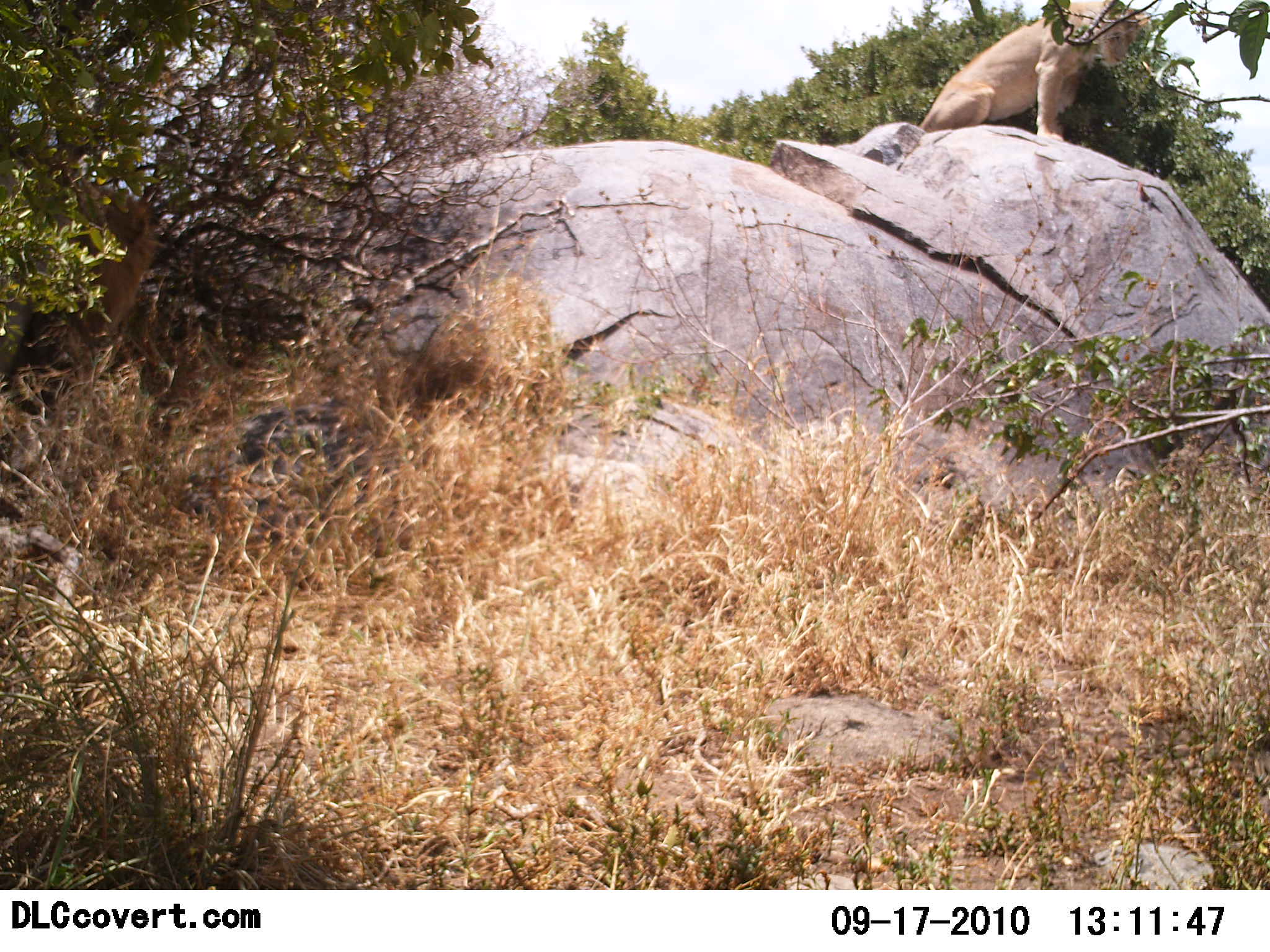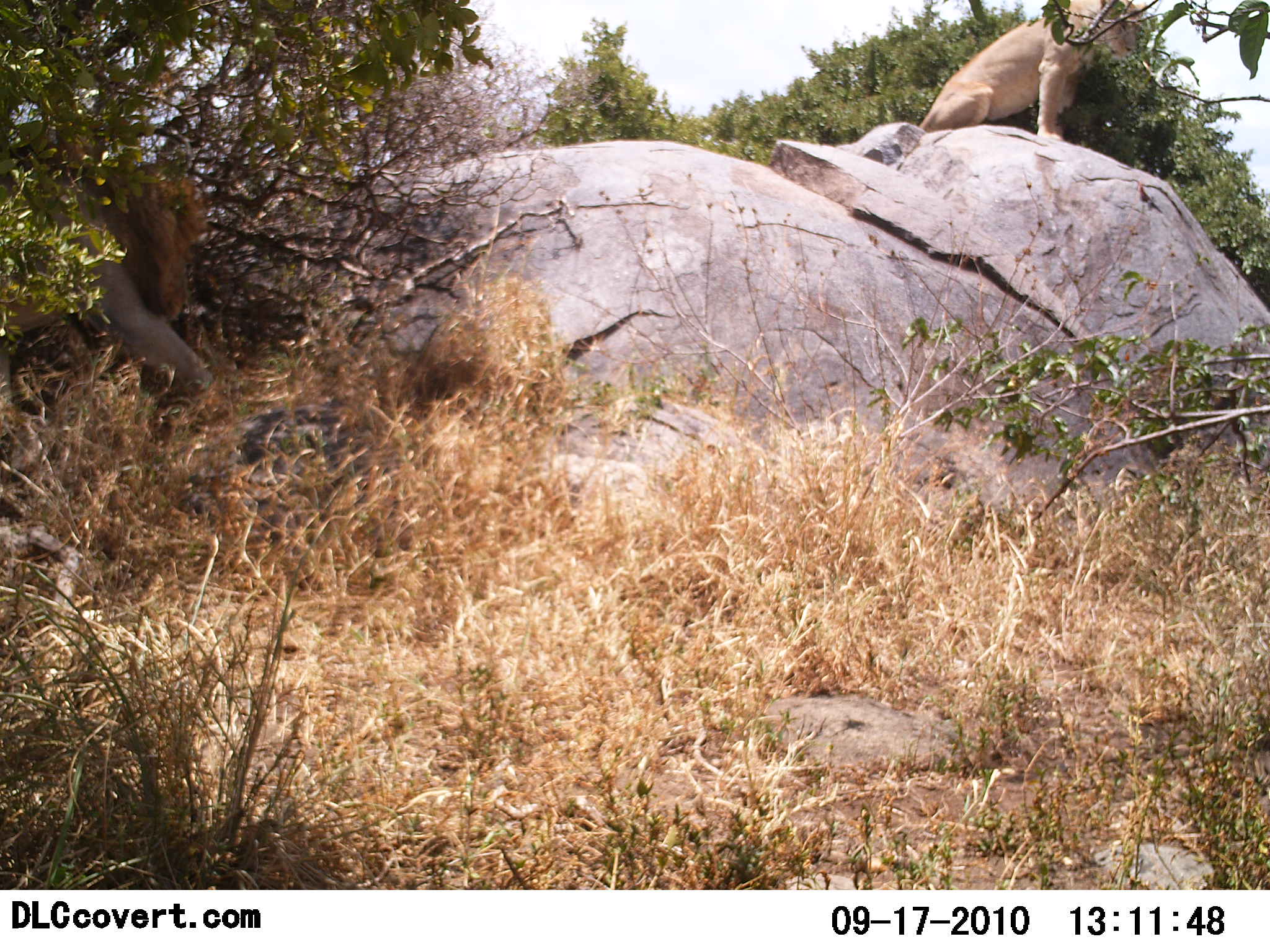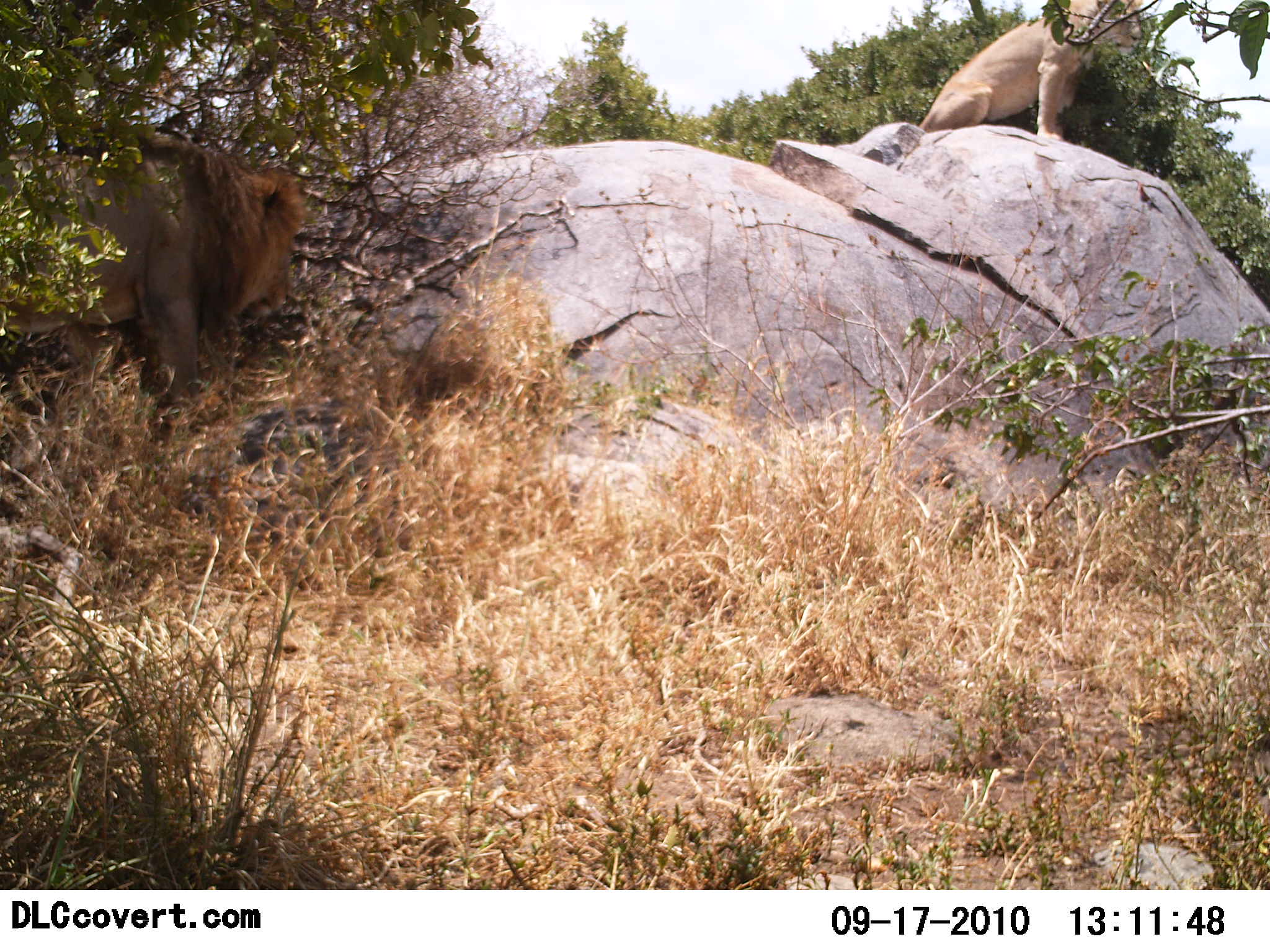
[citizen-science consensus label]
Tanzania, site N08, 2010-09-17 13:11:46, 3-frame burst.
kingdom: Animalia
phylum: Chordata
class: Mammalia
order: Carnivora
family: Felidae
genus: Panthera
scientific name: Panthera leo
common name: lion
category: lionfemale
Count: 1.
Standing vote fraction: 22%.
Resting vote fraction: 83%.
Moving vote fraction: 0%.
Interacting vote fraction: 6%.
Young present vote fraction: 0%.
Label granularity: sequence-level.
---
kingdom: Animalia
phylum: Chordata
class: Mammalia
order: Carnivora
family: Felidae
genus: Panthera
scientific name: Panthera leo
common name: lion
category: lionmale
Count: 1.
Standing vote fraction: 0%.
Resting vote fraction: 6%.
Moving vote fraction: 100%.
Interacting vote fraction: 0%.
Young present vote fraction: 0%.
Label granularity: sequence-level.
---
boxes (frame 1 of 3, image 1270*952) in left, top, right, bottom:
animal: 0, 150, 161, 428; 917, 1, 1151, 154; 920, 0, 1151, 145; 1, 175, 157, 384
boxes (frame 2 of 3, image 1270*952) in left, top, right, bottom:
animal: 0, 163, 213, 423; 0, 148, 214, 406; 917, 1, 1147, 151; 918, 0, 1142, 140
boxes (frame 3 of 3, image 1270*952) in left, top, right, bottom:
animal: 0, 106, 298, 423; 0, 133, 305, 415; 917, 0, 1152, 141; 917, 1, 1144, 144